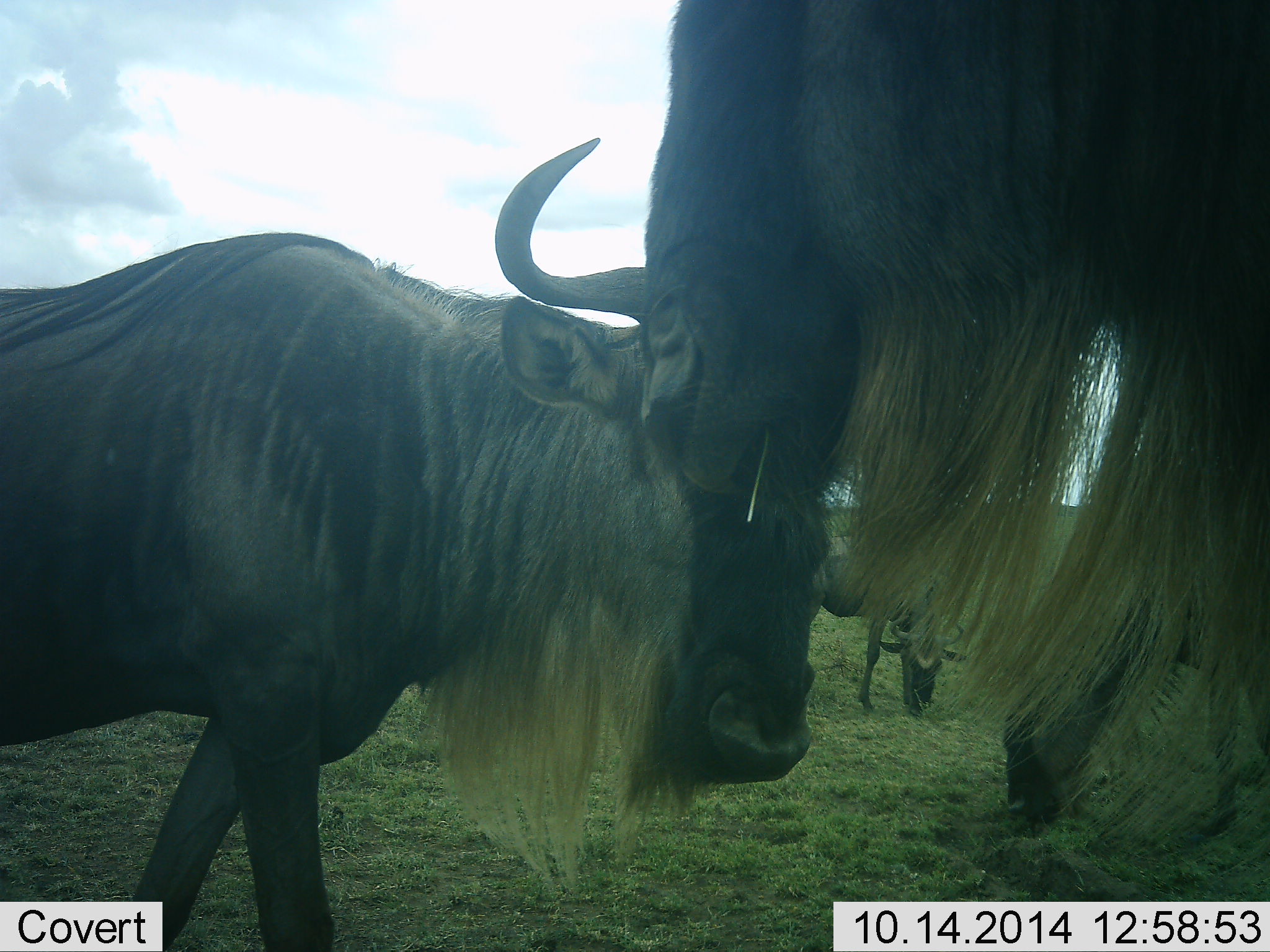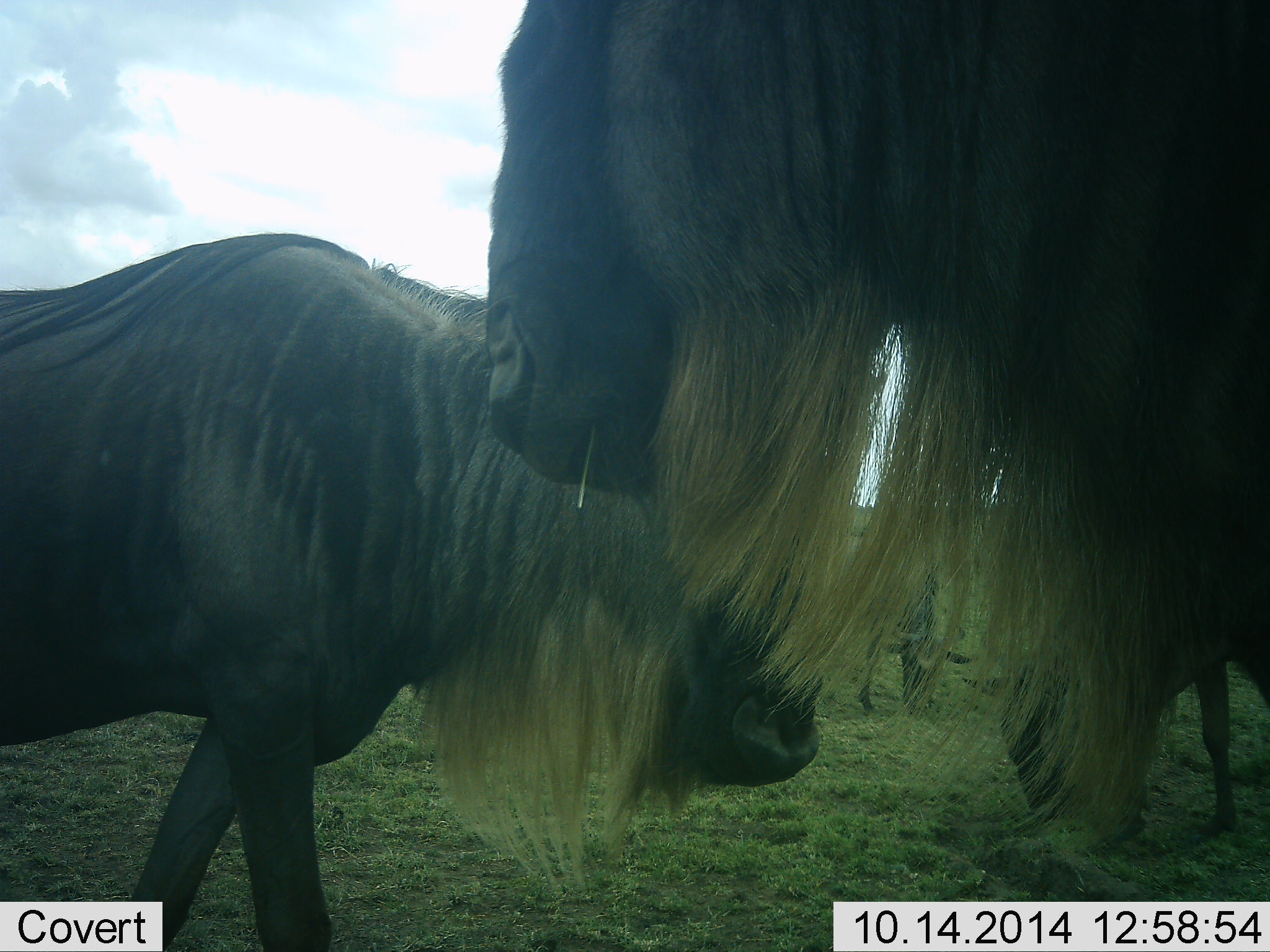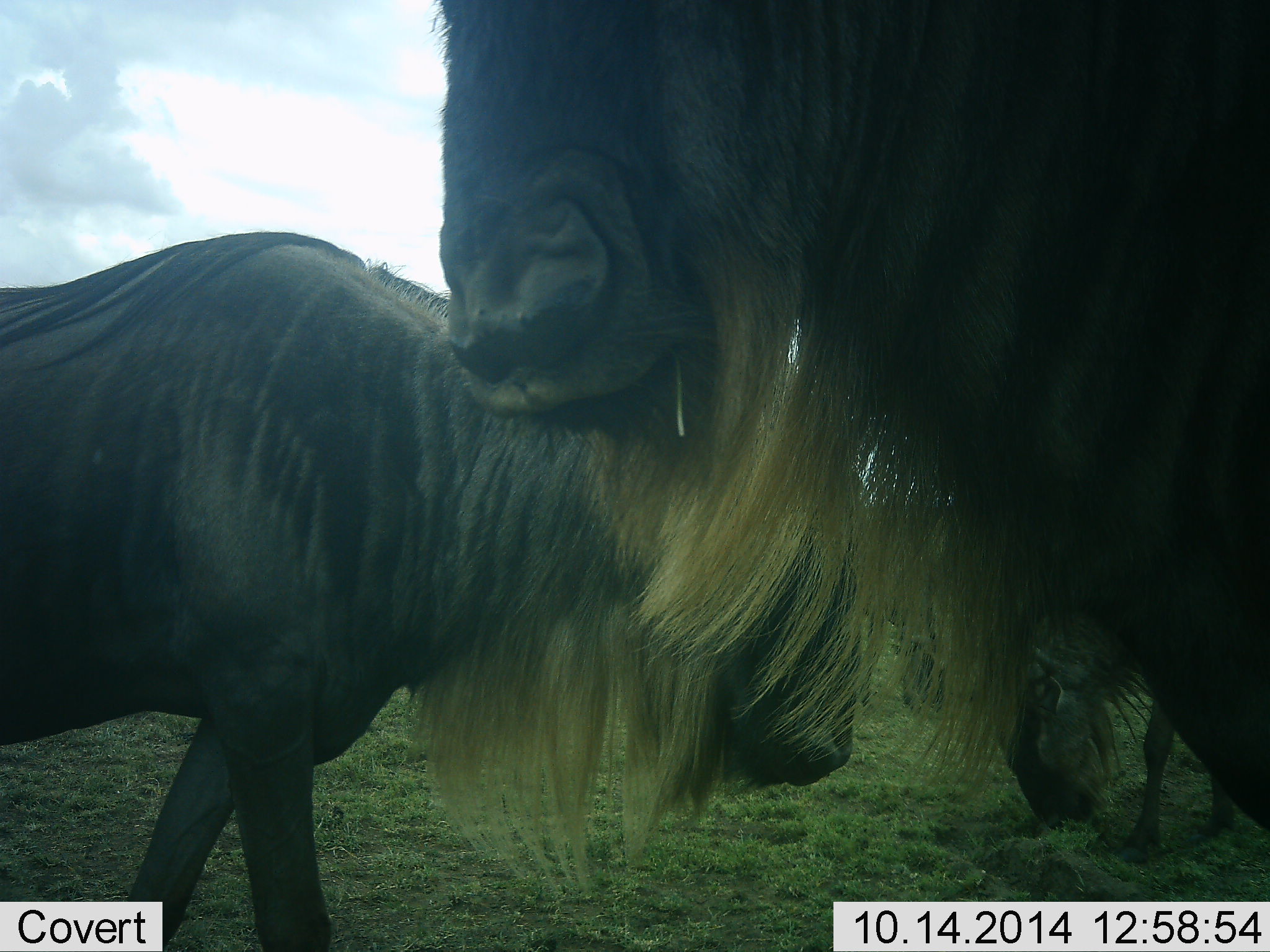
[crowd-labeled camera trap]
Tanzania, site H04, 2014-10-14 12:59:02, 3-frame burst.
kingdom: Animalia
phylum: Chordata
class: Mammalia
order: Artiodactyla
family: Bovidae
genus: Connochaetes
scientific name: Connochaetes taurinus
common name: blue wildebeest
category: wildebeest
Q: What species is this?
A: Wildebeest (blue wildebeest) (Connochaetes taurinus).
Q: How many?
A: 3.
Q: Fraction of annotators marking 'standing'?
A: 70%.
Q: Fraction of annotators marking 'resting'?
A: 10%.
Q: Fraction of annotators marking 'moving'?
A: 20%.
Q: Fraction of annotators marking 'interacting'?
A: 10%.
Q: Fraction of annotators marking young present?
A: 10%.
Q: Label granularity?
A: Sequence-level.